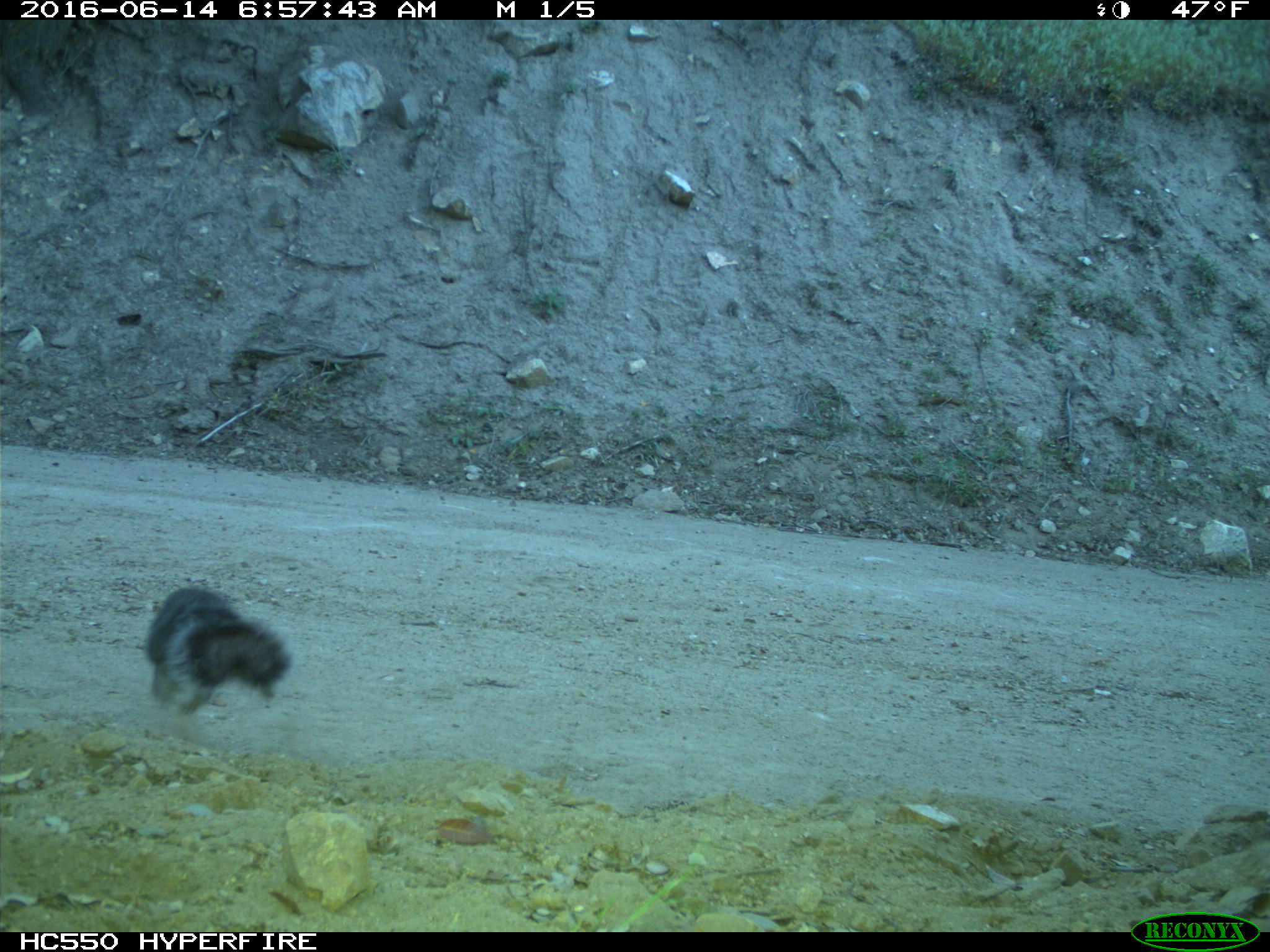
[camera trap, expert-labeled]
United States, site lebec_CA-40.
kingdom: Animalia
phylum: Chordata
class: Mammalia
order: Rodentia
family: Sciuridae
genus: Sciurus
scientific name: Sciurus carolinensis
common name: eastern gray squirrel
Sciurus carolinensis (eastern gray squirrel).